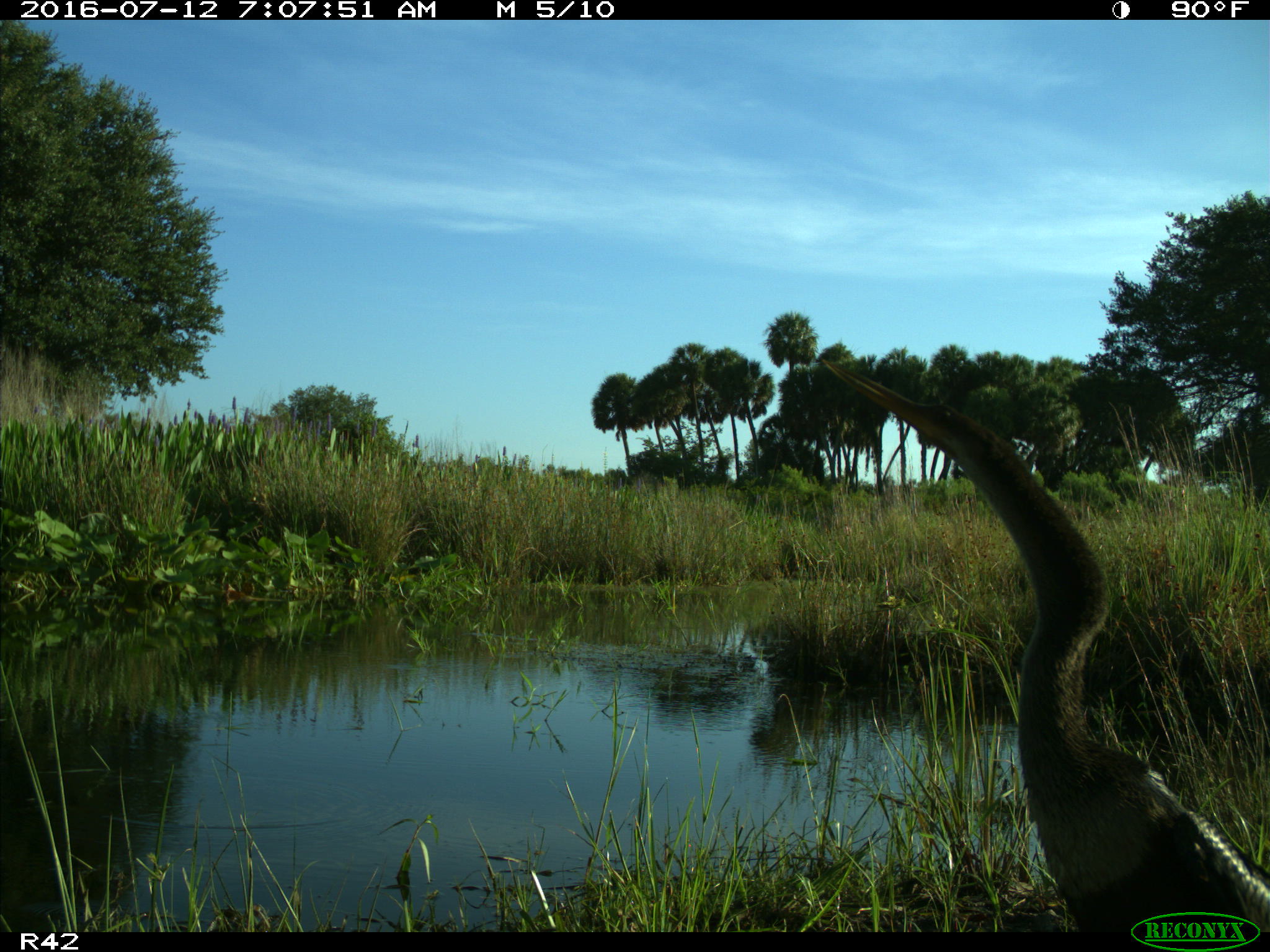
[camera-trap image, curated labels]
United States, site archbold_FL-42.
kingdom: Animalia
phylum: Chordata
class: Aves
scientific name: Aves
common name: birds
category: unidentified bird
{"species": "unidentified bird (birds) (Aves)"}